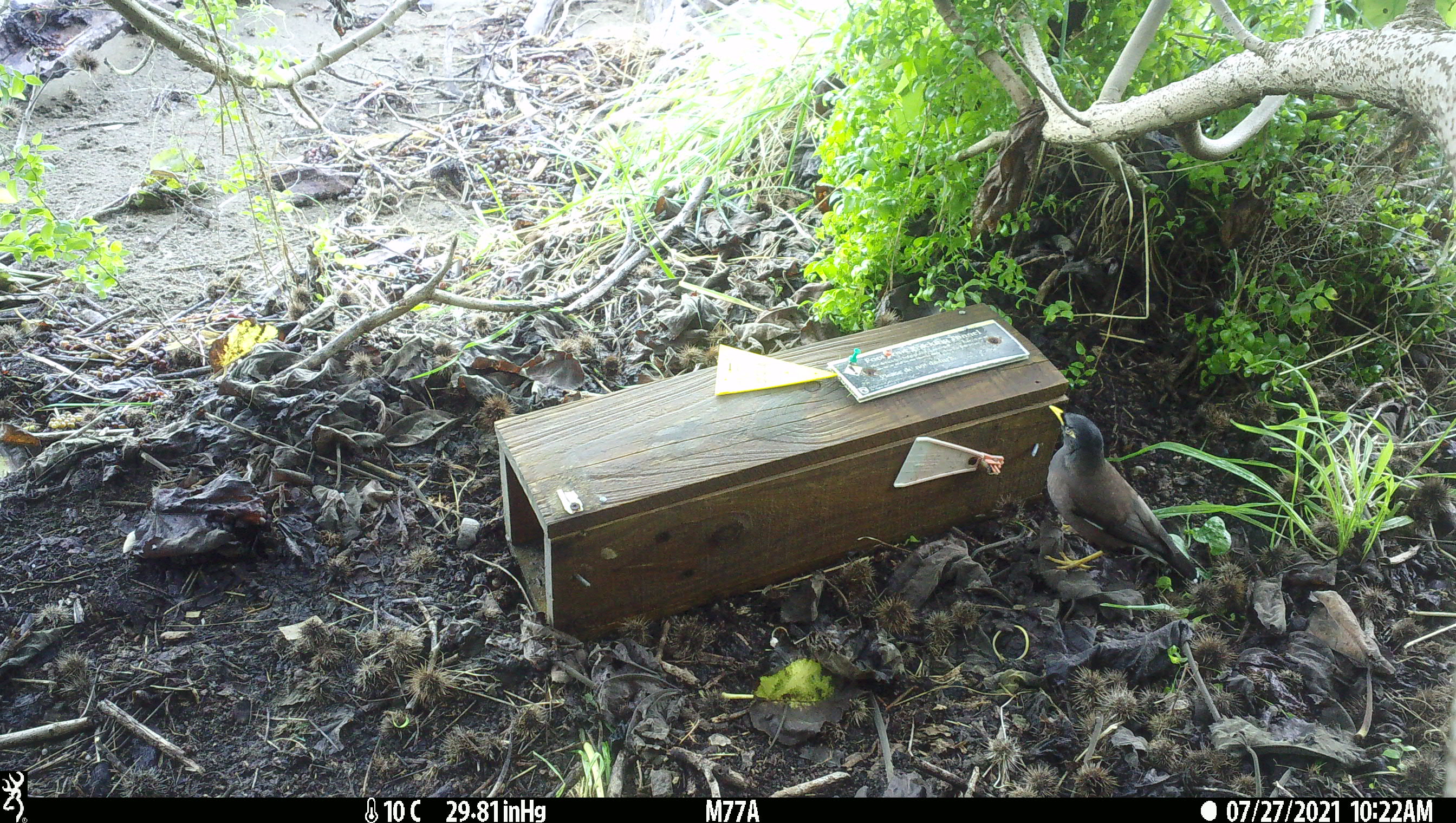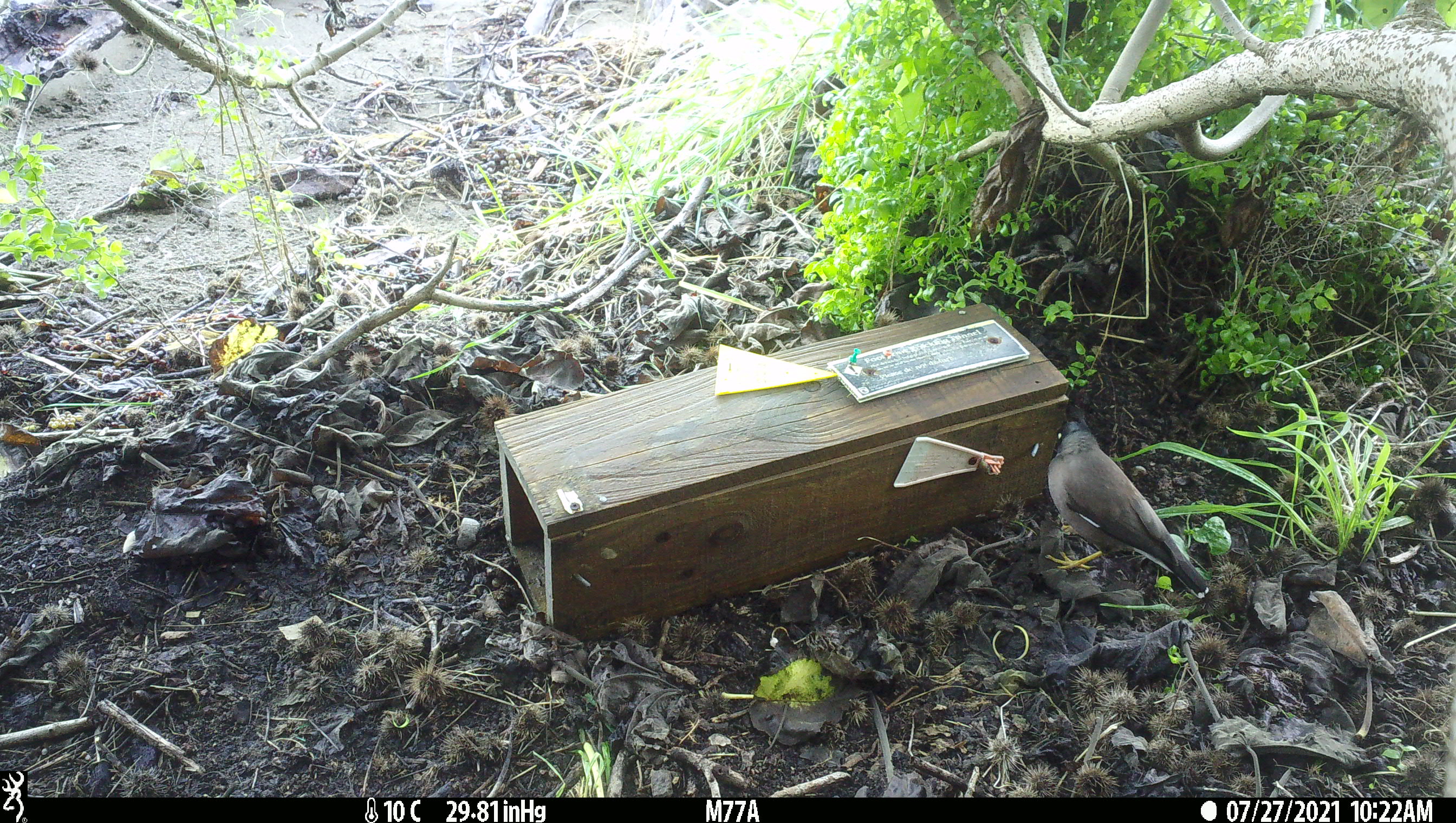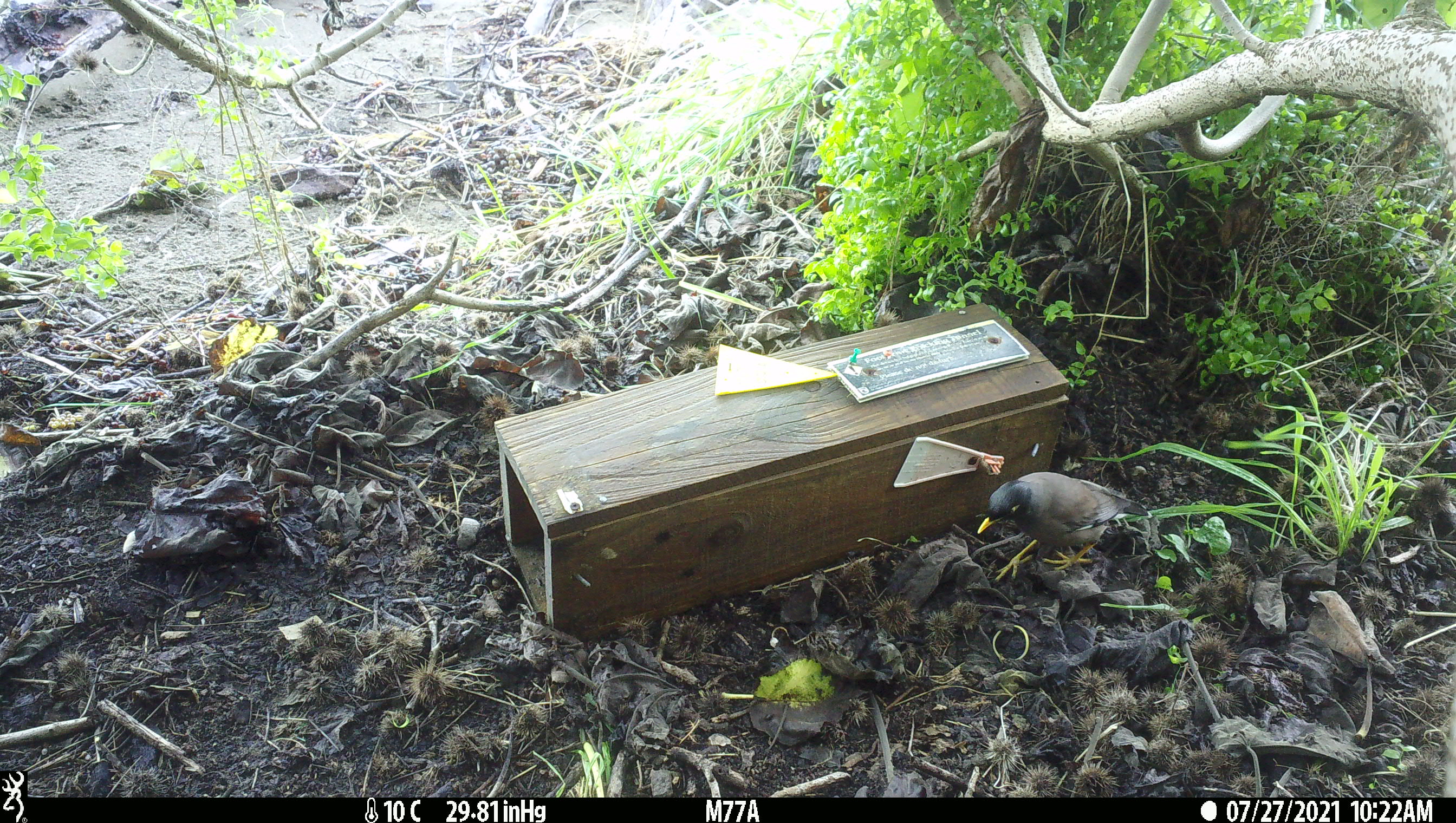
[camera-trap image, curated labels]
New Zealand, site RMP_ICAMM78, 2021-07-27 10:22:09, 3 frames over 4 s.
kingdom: Animalia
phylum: Chordata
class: Aves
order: Passeriformes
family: Sturnidae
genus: Acridotheres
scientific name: Acridotheres tristis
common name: common myna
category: myna